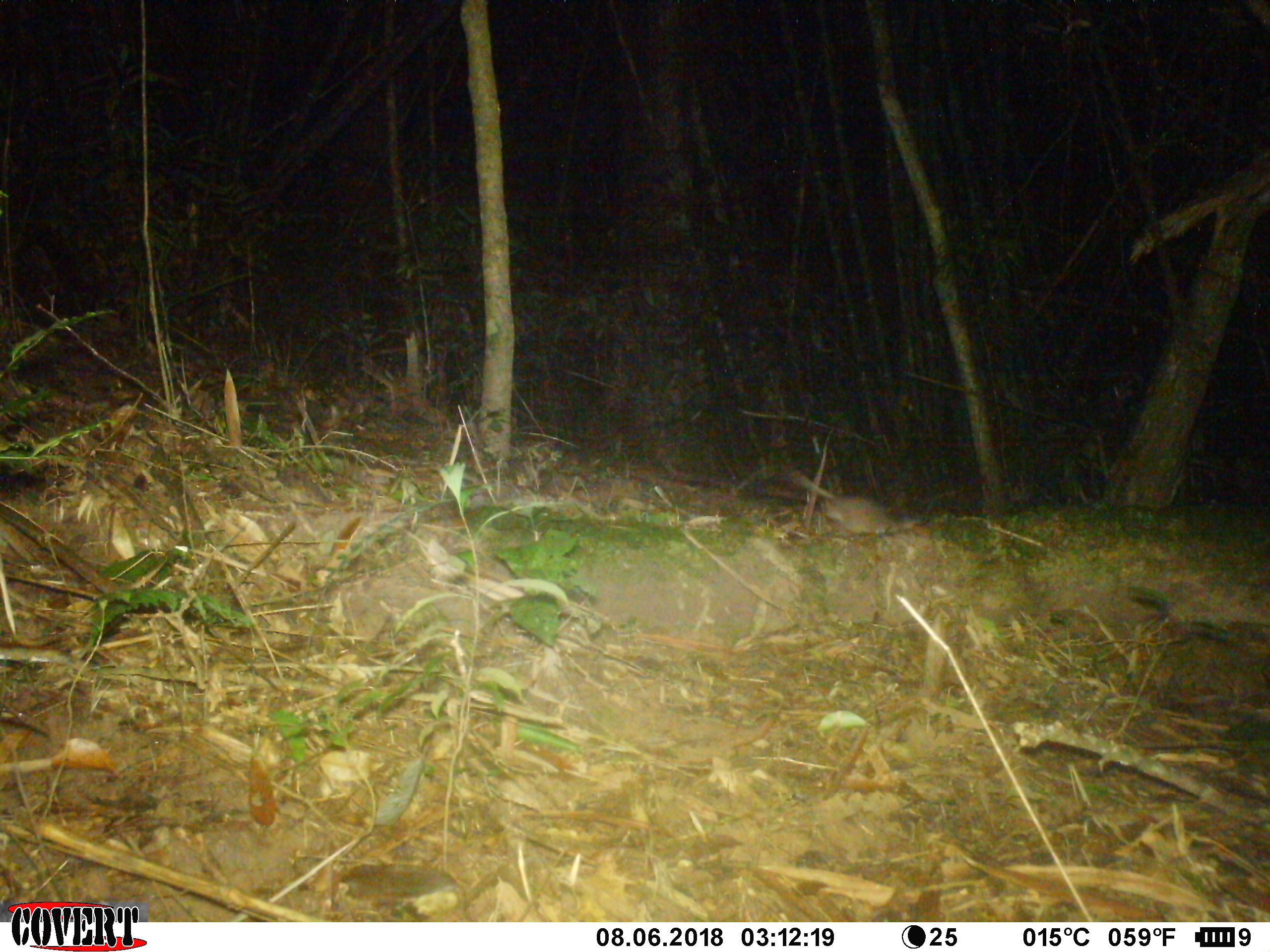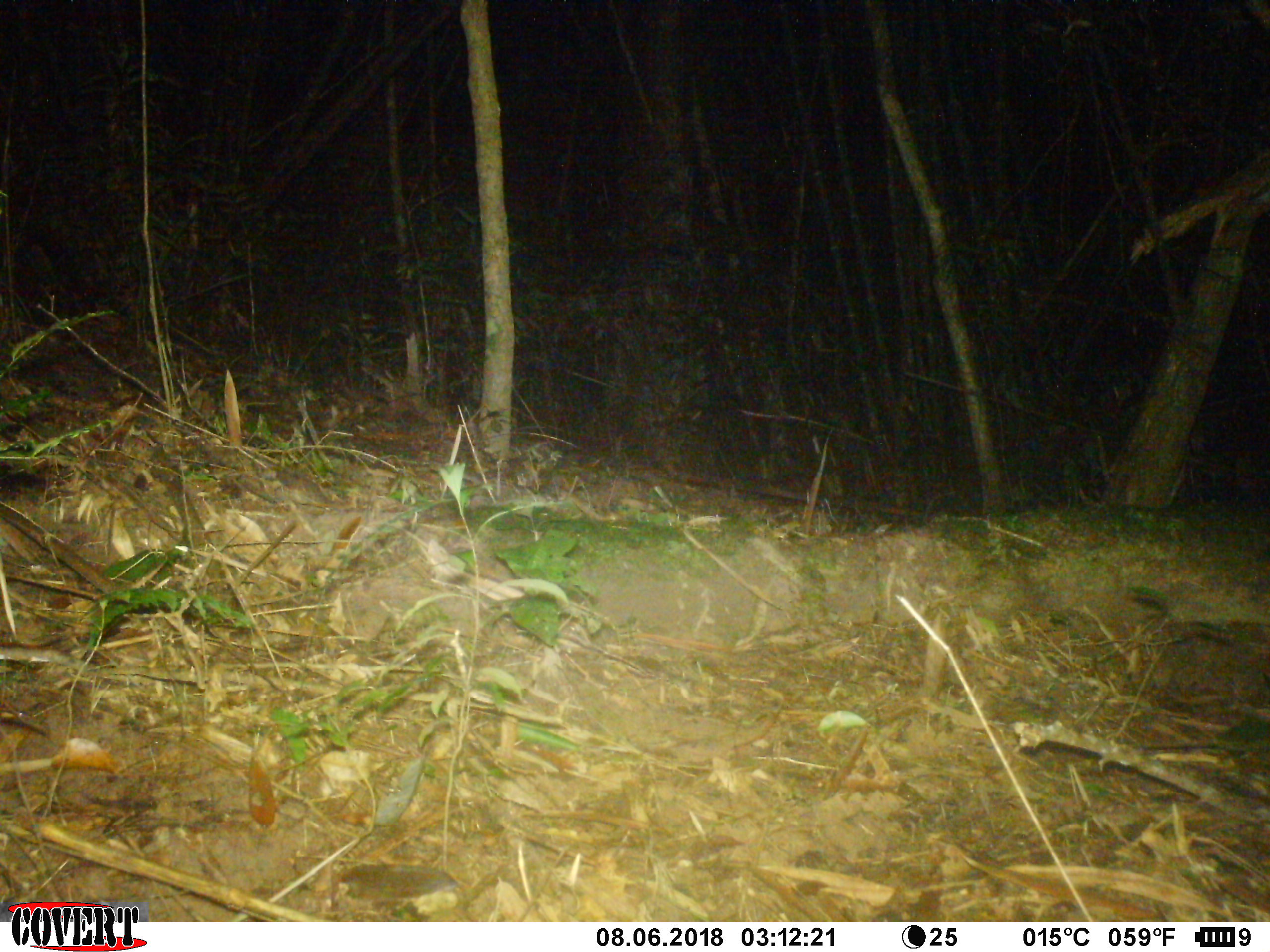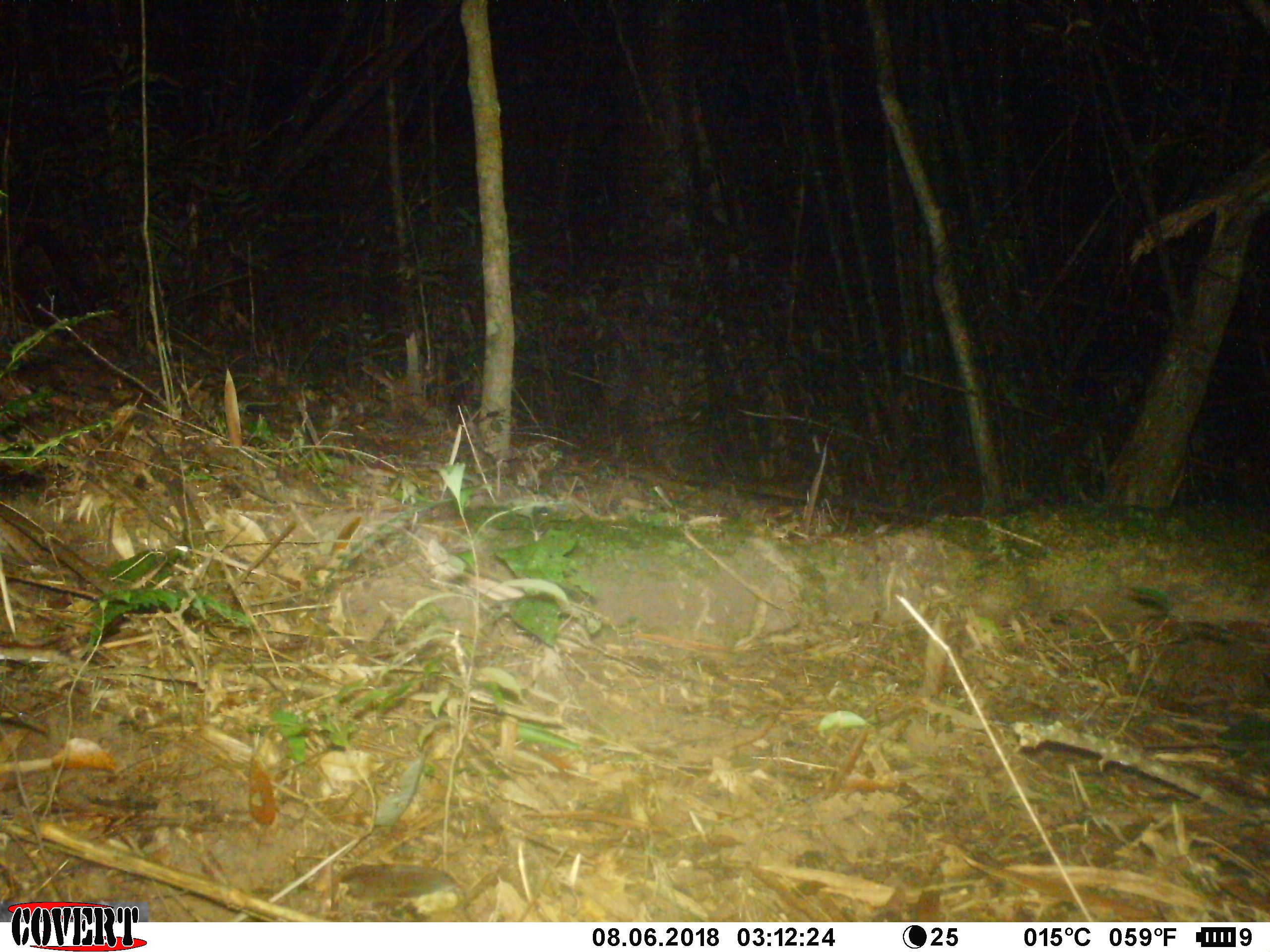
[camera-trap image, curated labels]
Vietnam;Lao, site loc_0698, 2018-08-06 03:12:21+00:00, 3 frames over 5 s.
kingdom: Animalia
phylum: Chordata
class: Mammalia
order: Rodentia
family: Muridae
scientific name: Muridae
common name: old-world mice and rats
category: unidentified murid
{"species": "unidentified murid (old-world mice and rats) (Muridae)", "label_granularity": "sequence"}